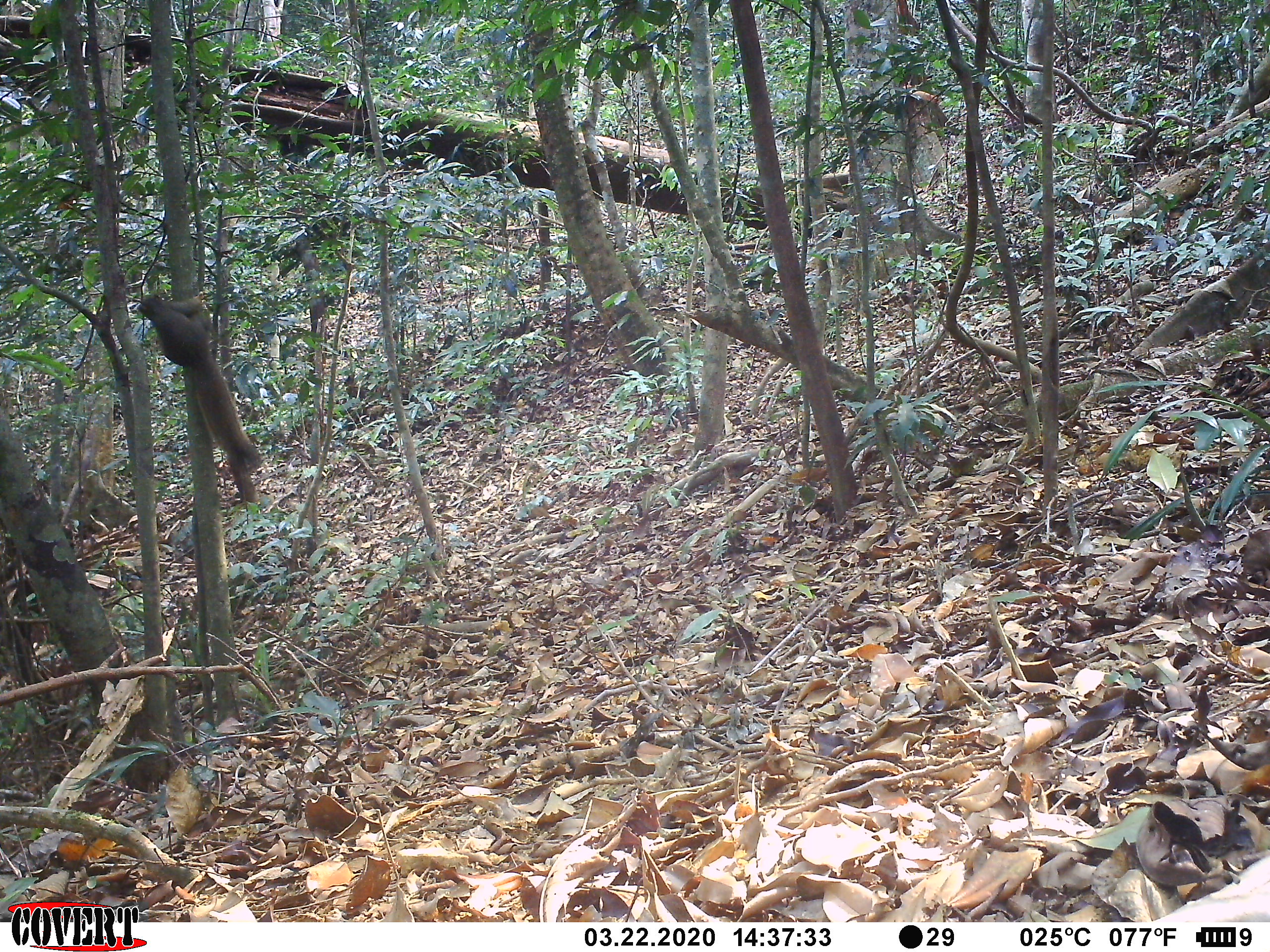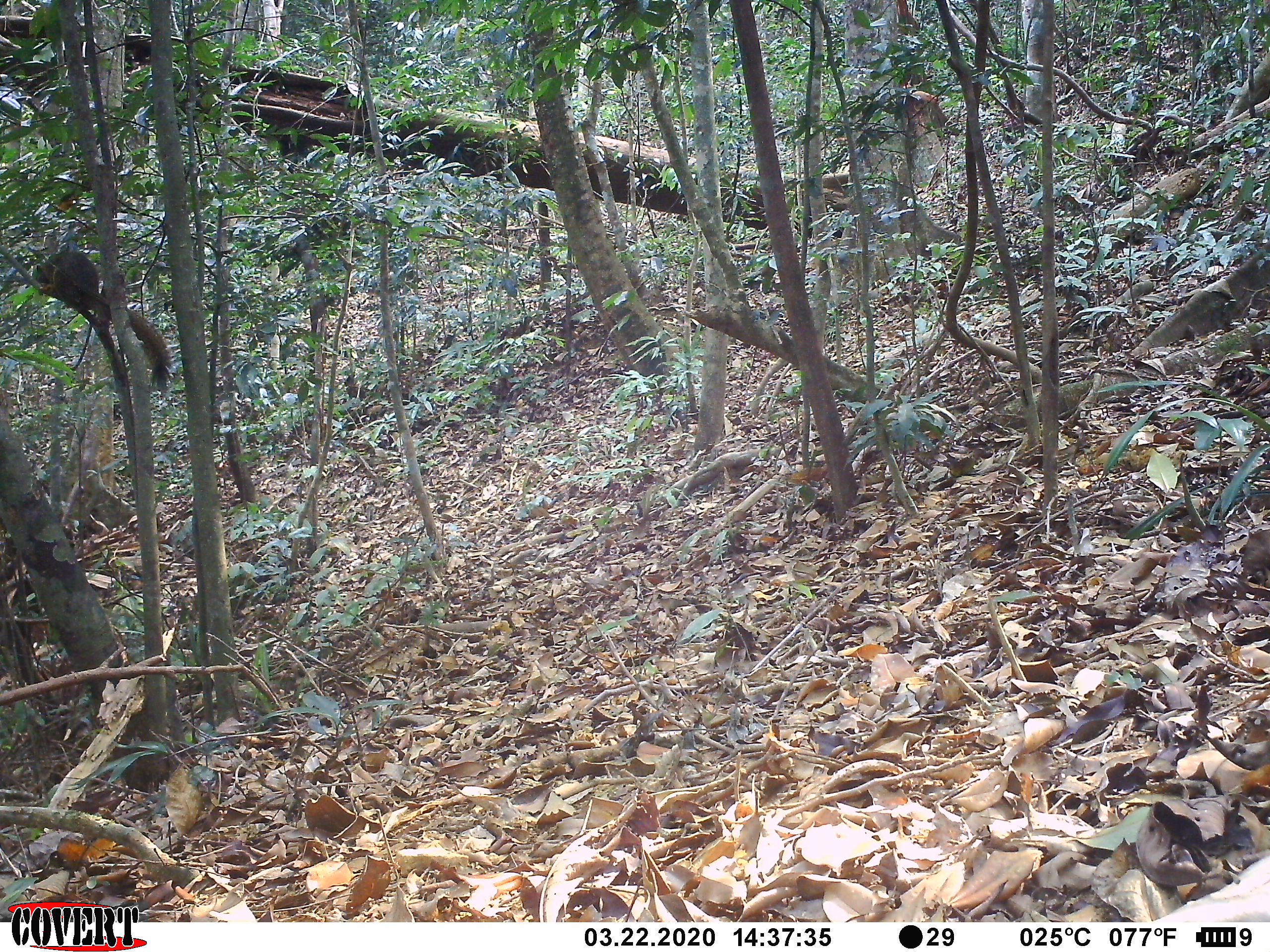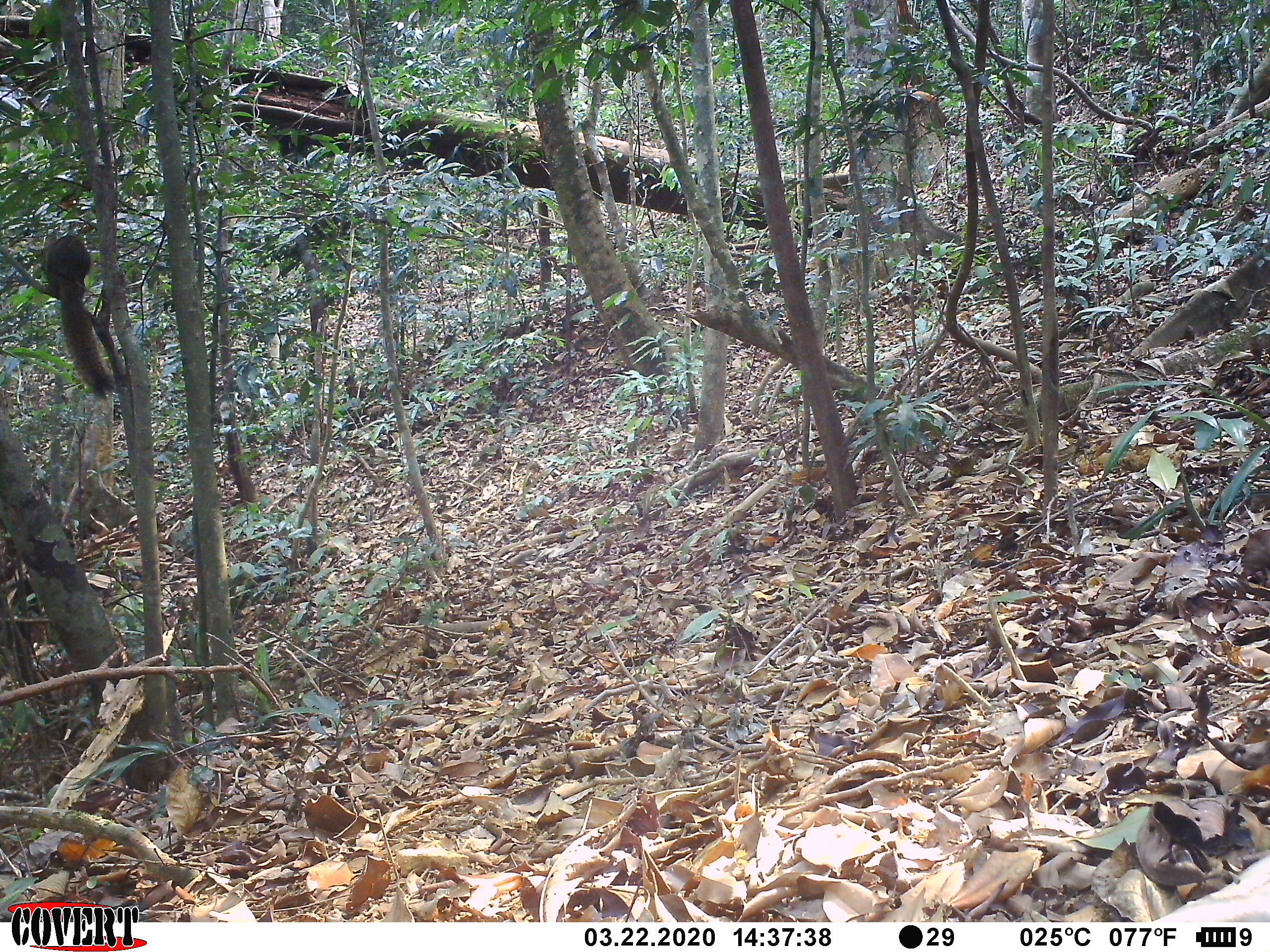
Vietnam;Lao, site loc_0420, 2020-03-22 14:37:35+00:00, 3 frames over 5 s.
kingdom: Animalia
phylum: Chordata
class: Mammalia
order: Rodentia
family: Sciuridae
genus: Callosciurus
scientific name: Callosciurus erythraeus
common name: pallas's squirrel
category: pallass squirrel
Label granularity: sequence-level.